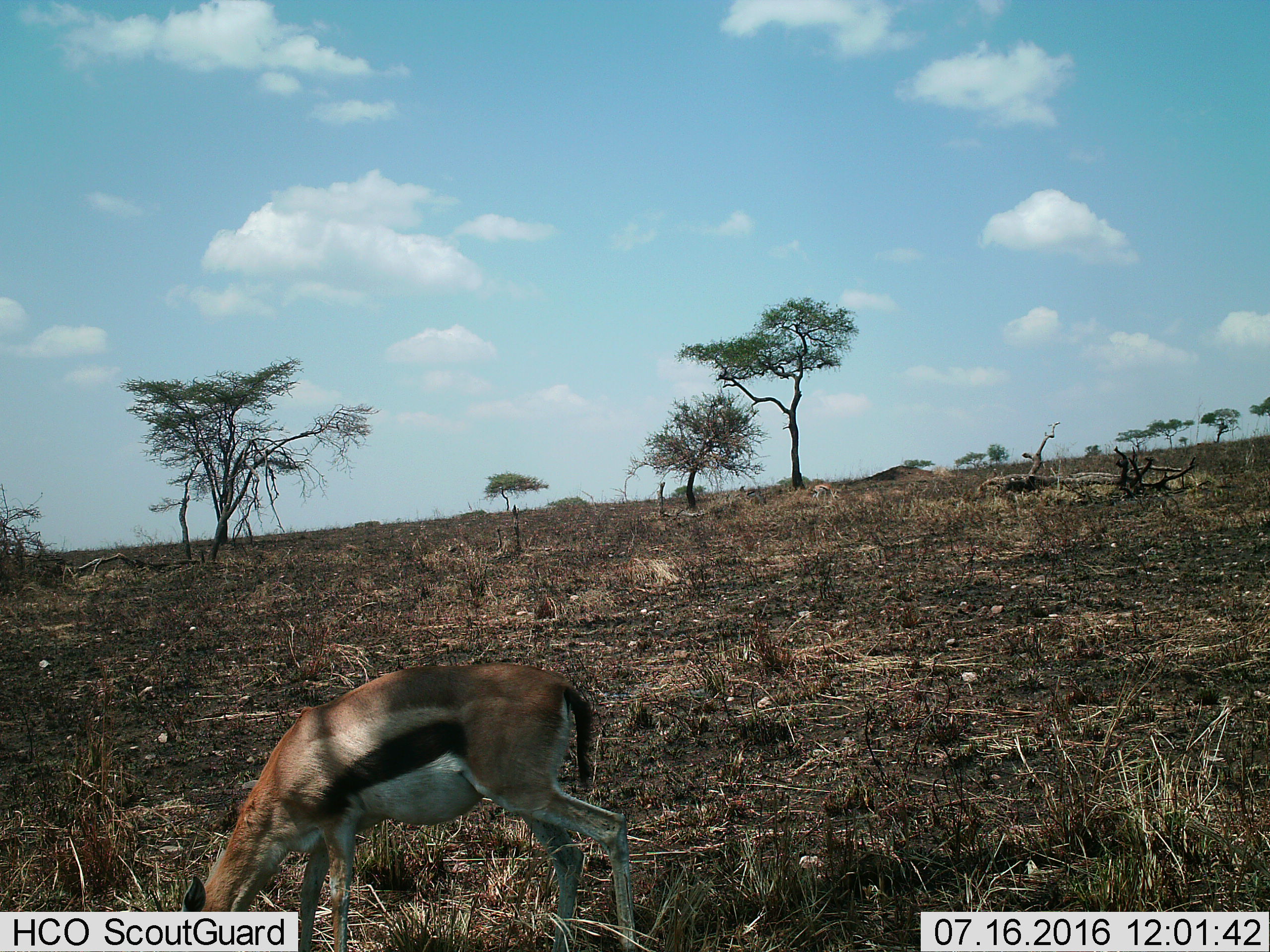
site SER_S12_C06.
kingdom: Animalia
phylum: Chordata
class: Mammalia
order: Artiodactyla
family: Bovidae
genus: Eudorcas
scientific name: Eudorcas thomsonii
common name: thomson's gazelle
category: gazellethomsons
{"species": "gazellethomsons (thomson's gazelle) (Eudorcas thomsonii)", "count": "1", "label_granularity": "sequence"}